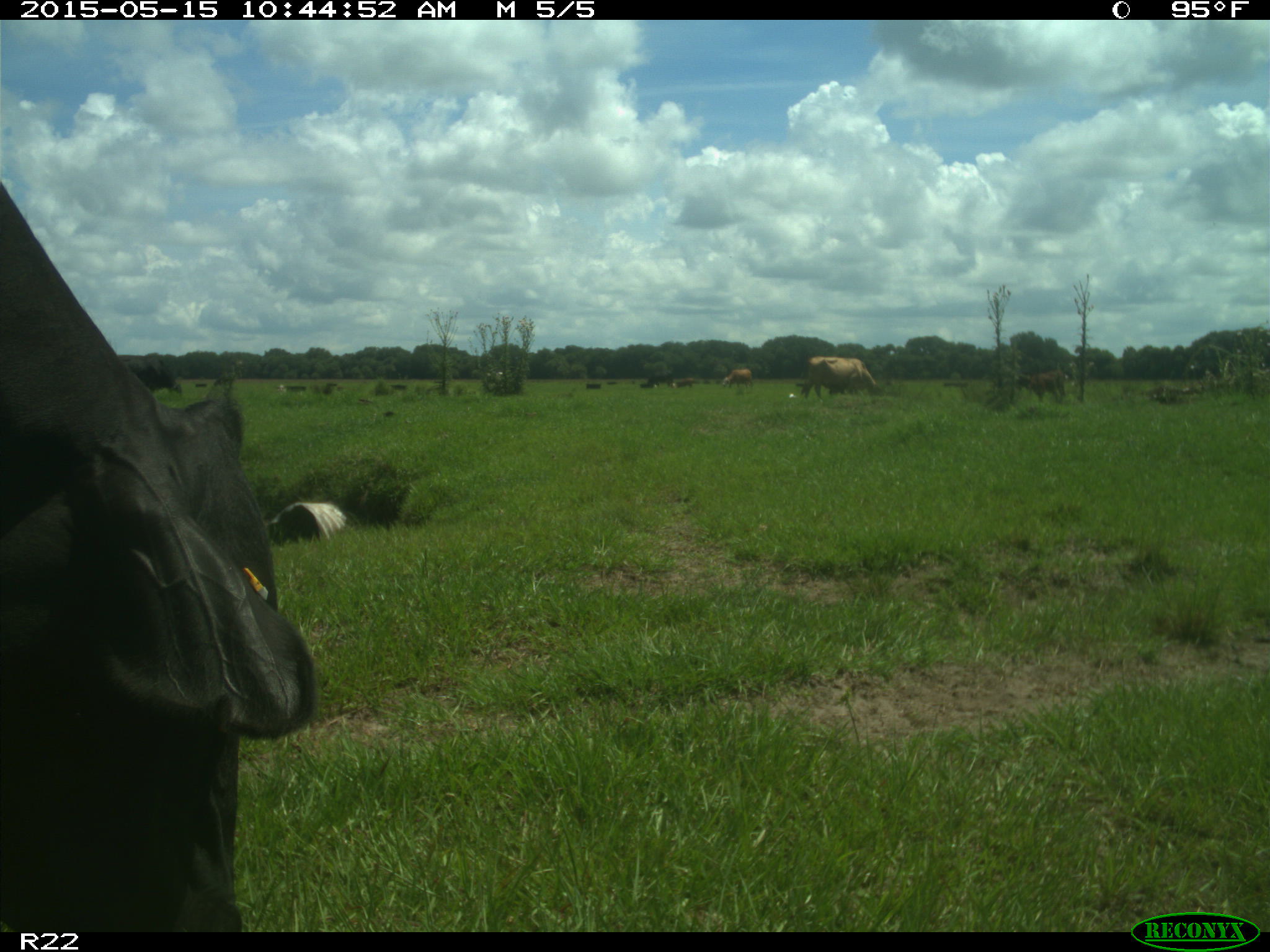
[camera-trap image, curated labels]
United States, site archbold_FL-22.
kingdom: Animalia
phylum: Chordata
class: Mammalia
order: Artiodactyla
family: Bovidae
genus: Bos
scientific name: Bos taurus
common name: domestic cow